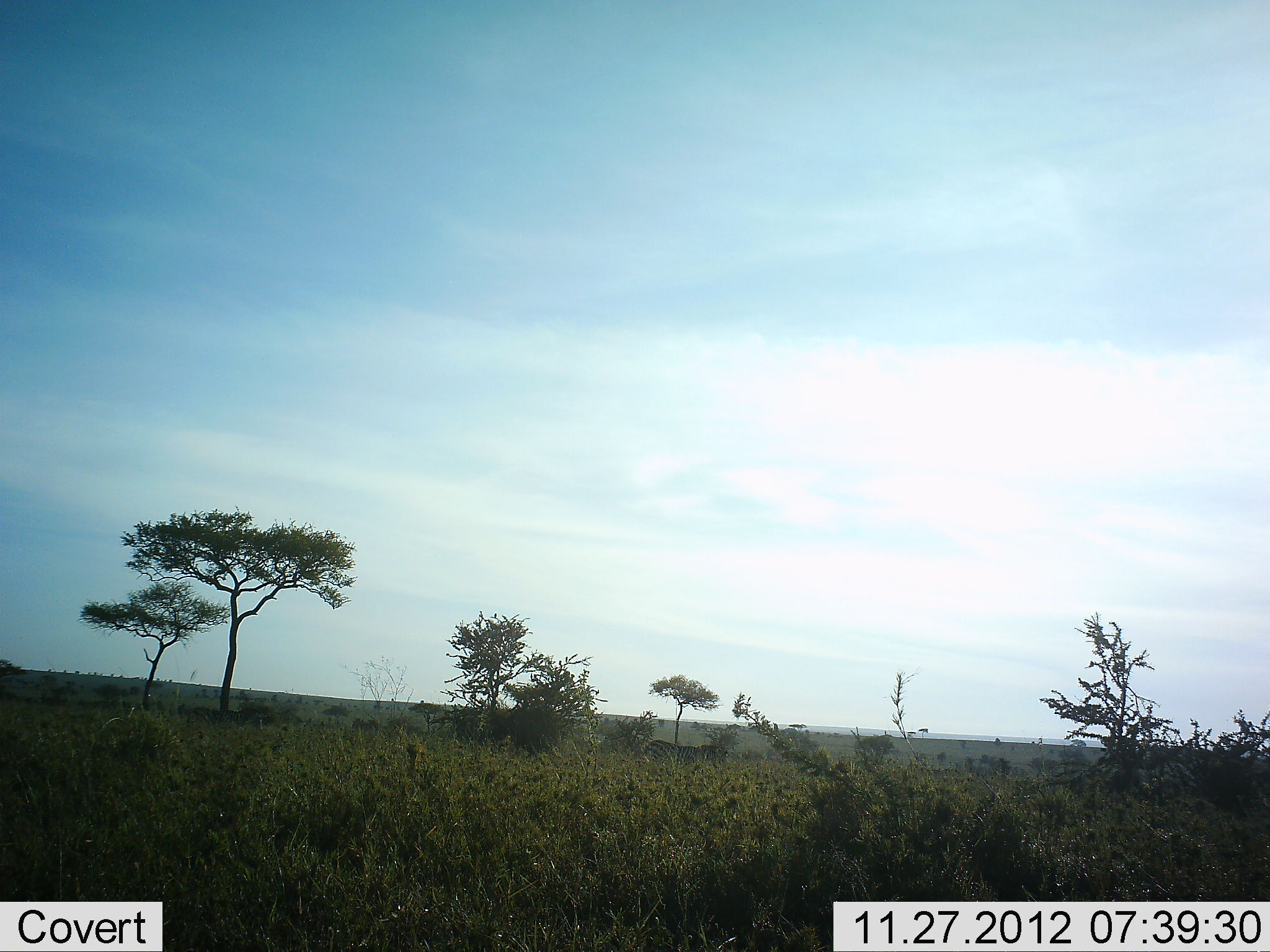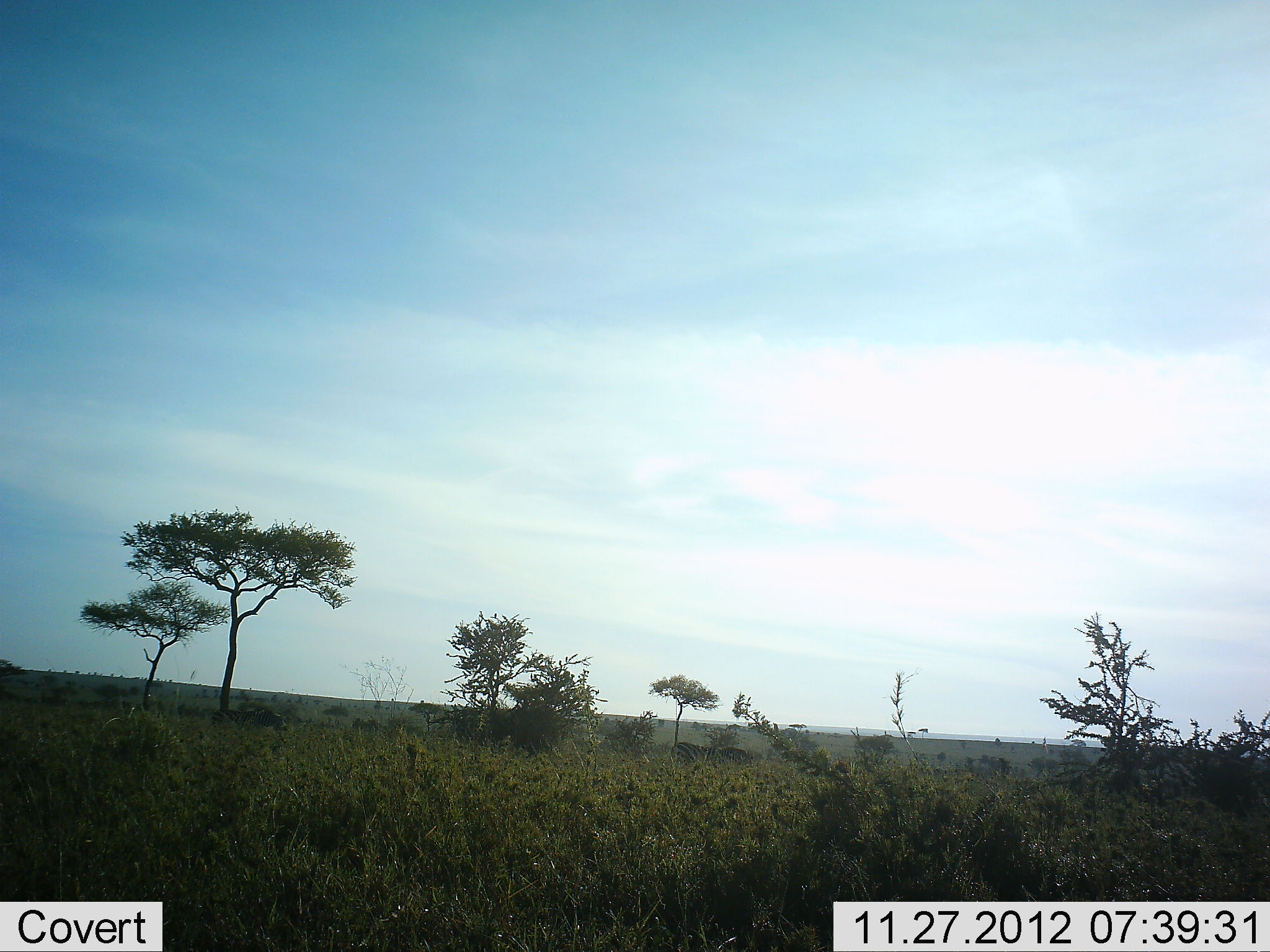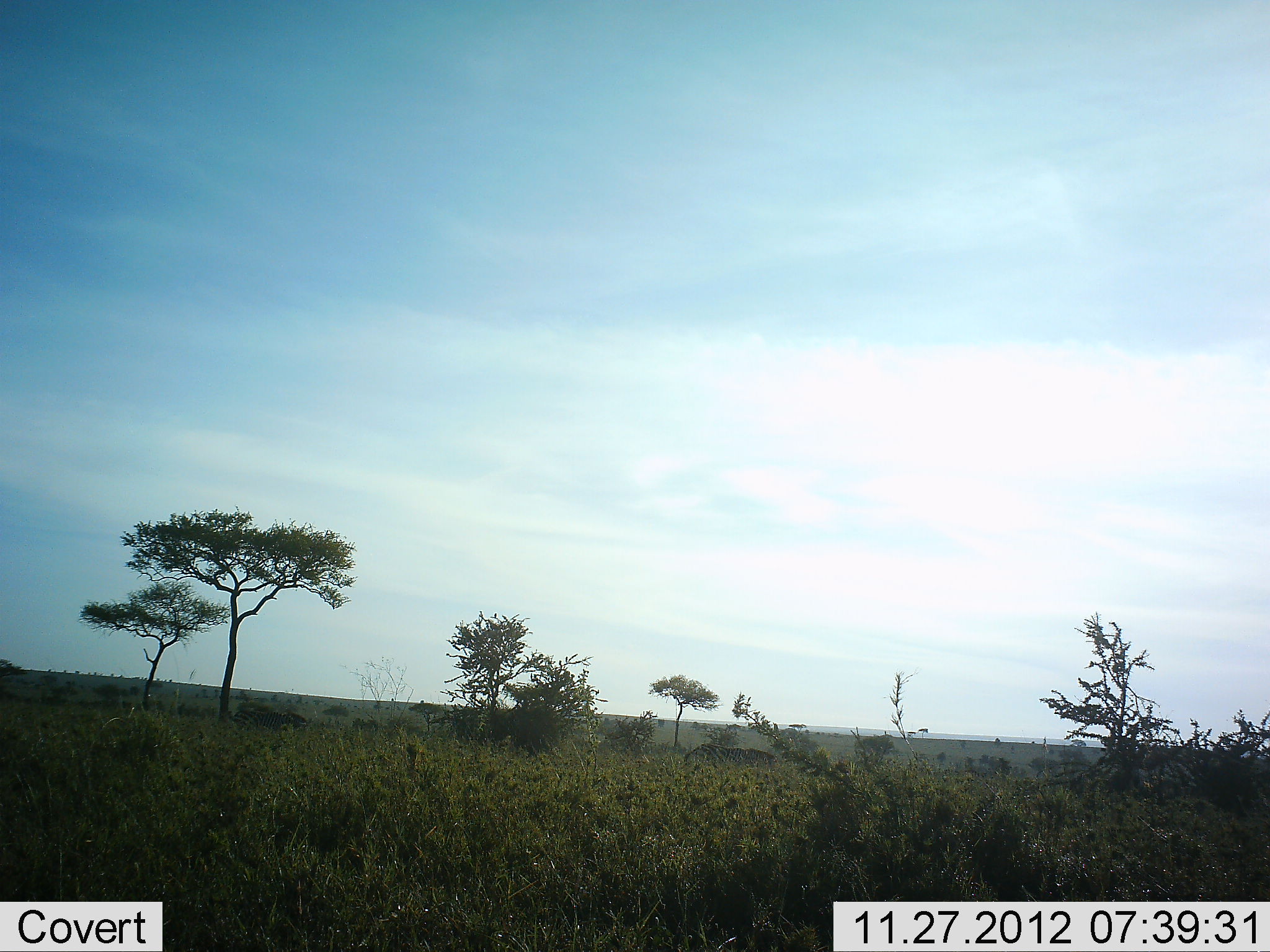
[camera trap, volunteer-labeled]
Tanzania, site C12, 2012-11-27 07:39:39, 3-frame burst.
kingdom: Animalia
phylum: Chordata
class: Mammalia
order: Perissodactyla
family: Equidae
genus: Equus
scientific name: Equus quagga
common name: plains zebra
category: zebra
Zebra (plains zebra) (Equus quagga), count 2. Behavior (volunteer vote fractions): standing 0%, resting 0%, moving 100%, interacting 0%. Young present (vote fraction): 0%. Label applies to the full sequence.